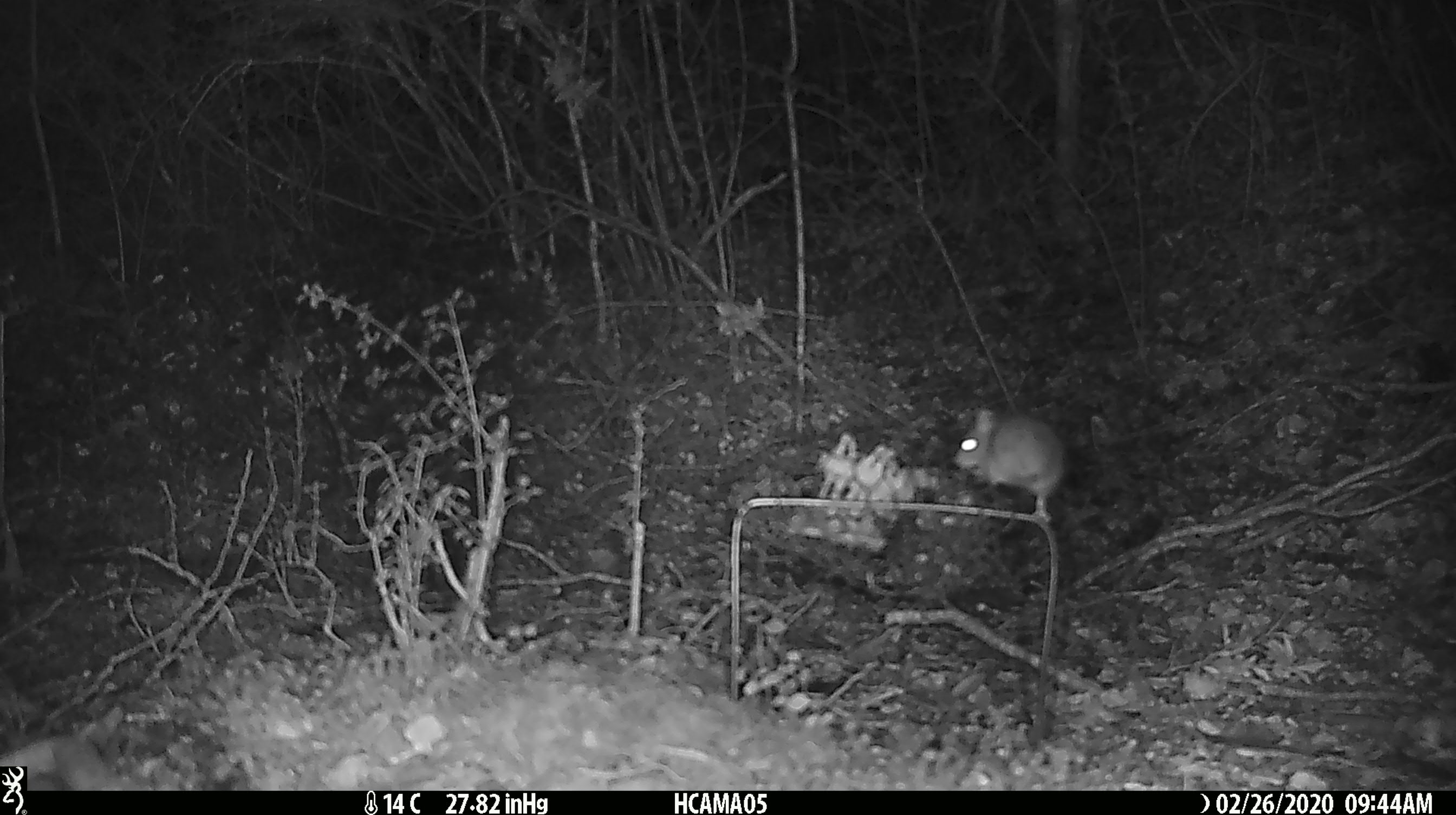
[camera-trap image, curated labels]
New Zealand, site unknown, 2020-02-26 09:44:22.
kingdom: Animalia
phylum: Chordata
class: Mammalia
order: Rodentia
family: Muridae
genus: Mus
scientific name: Mus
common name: mouse